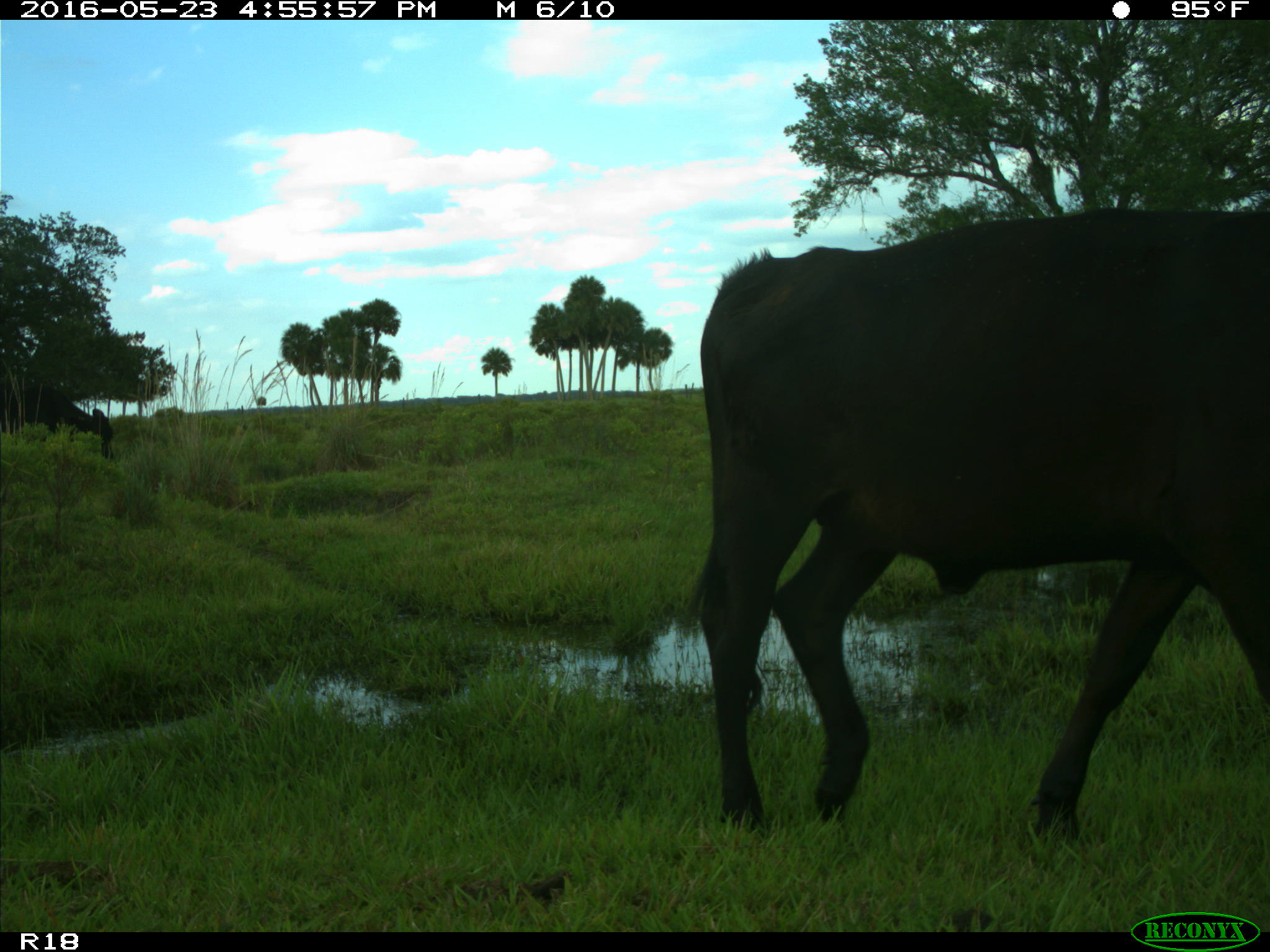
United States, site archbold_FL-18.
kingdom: Animalia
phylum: Chordata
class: Mammalia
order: Artiodactyla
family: Bovidae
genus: Bos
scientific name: Bos taurus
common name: domestic cow